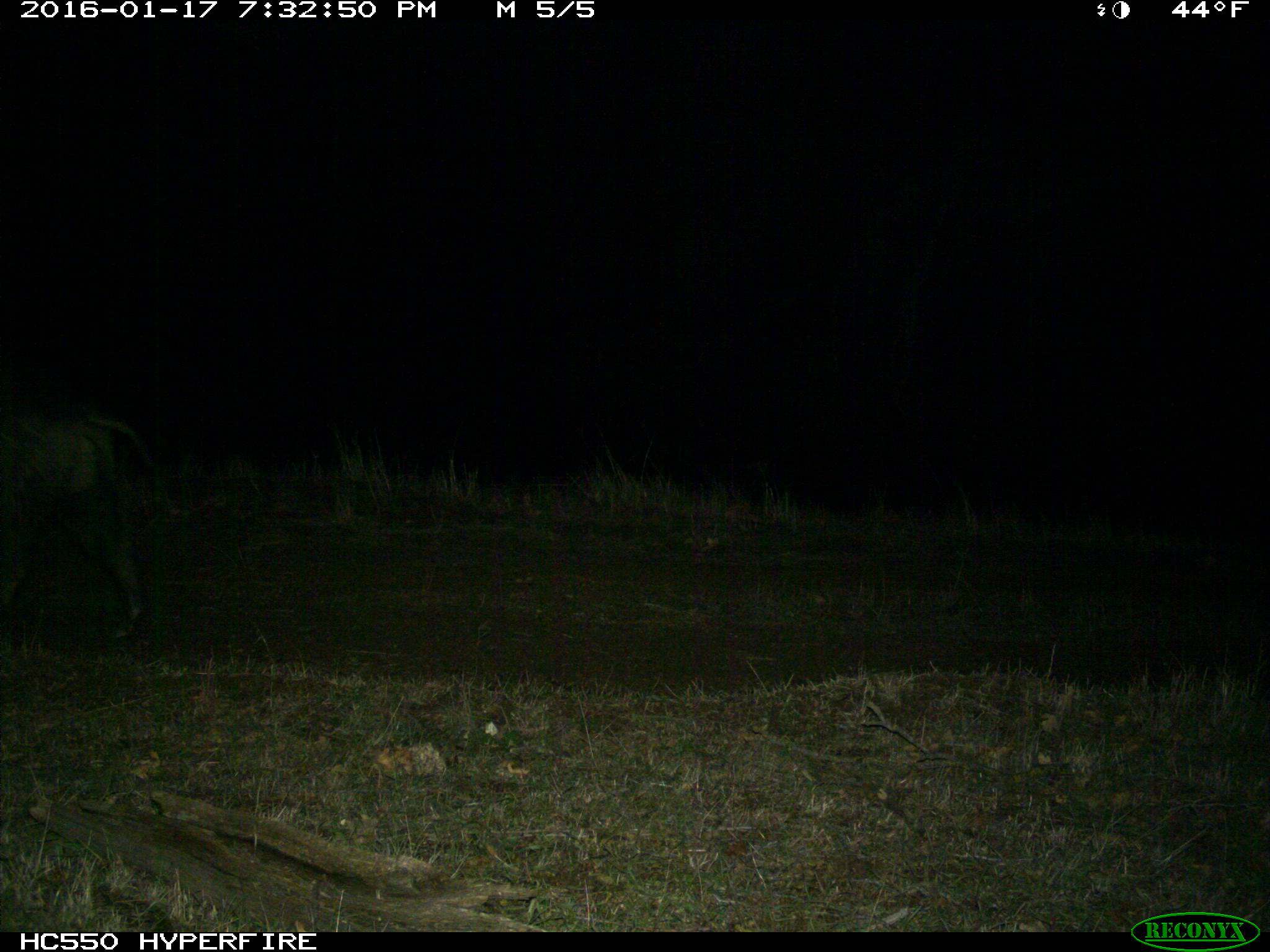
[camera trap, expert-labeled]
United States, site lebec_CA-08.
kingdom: Animalia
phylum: Chordata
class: Mammalia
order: Artiodactyla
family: Suidae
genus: Sus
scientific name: Sus scrofa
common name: wild boar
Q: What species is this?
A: Sus scrofa (wild boar).